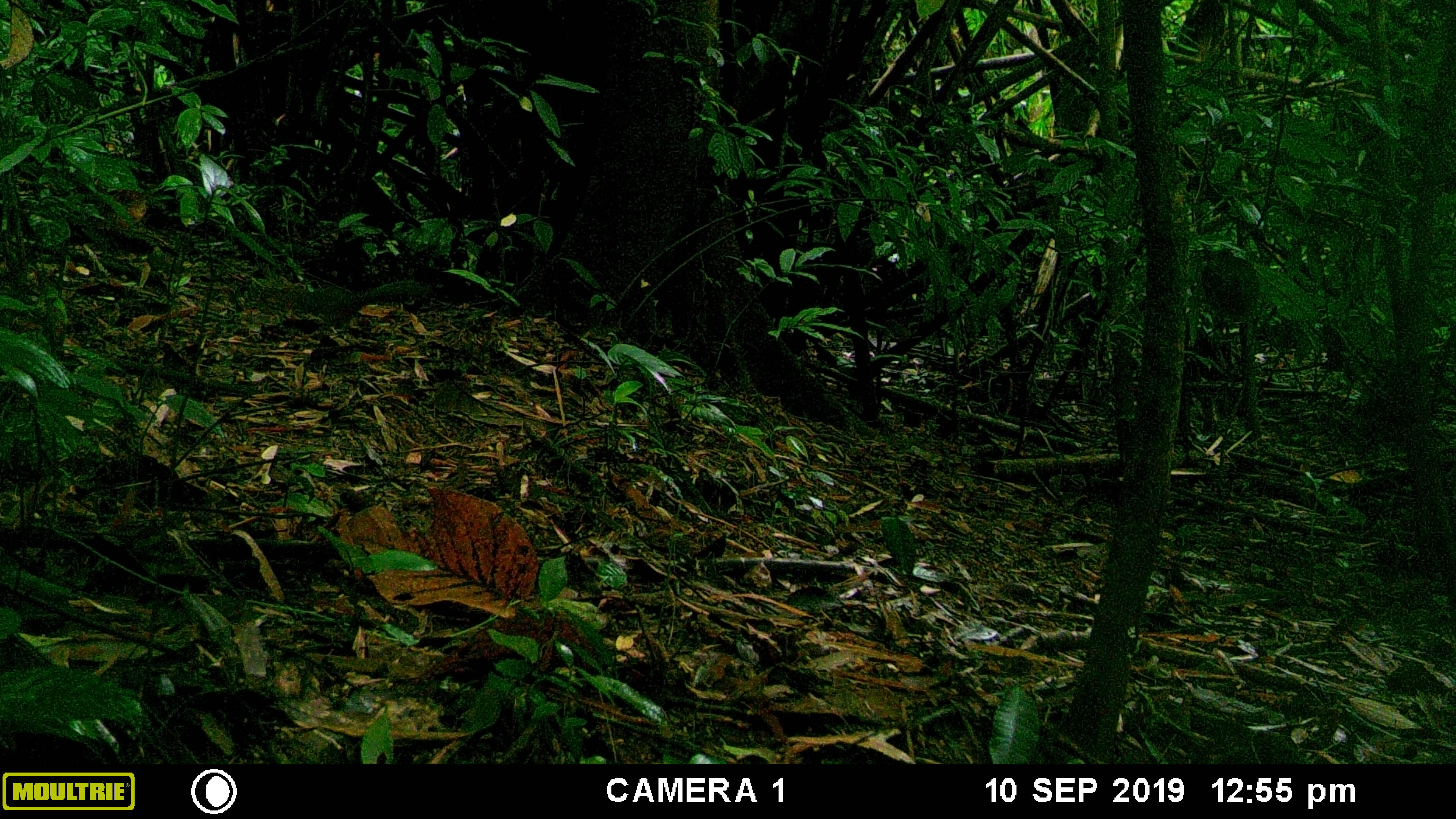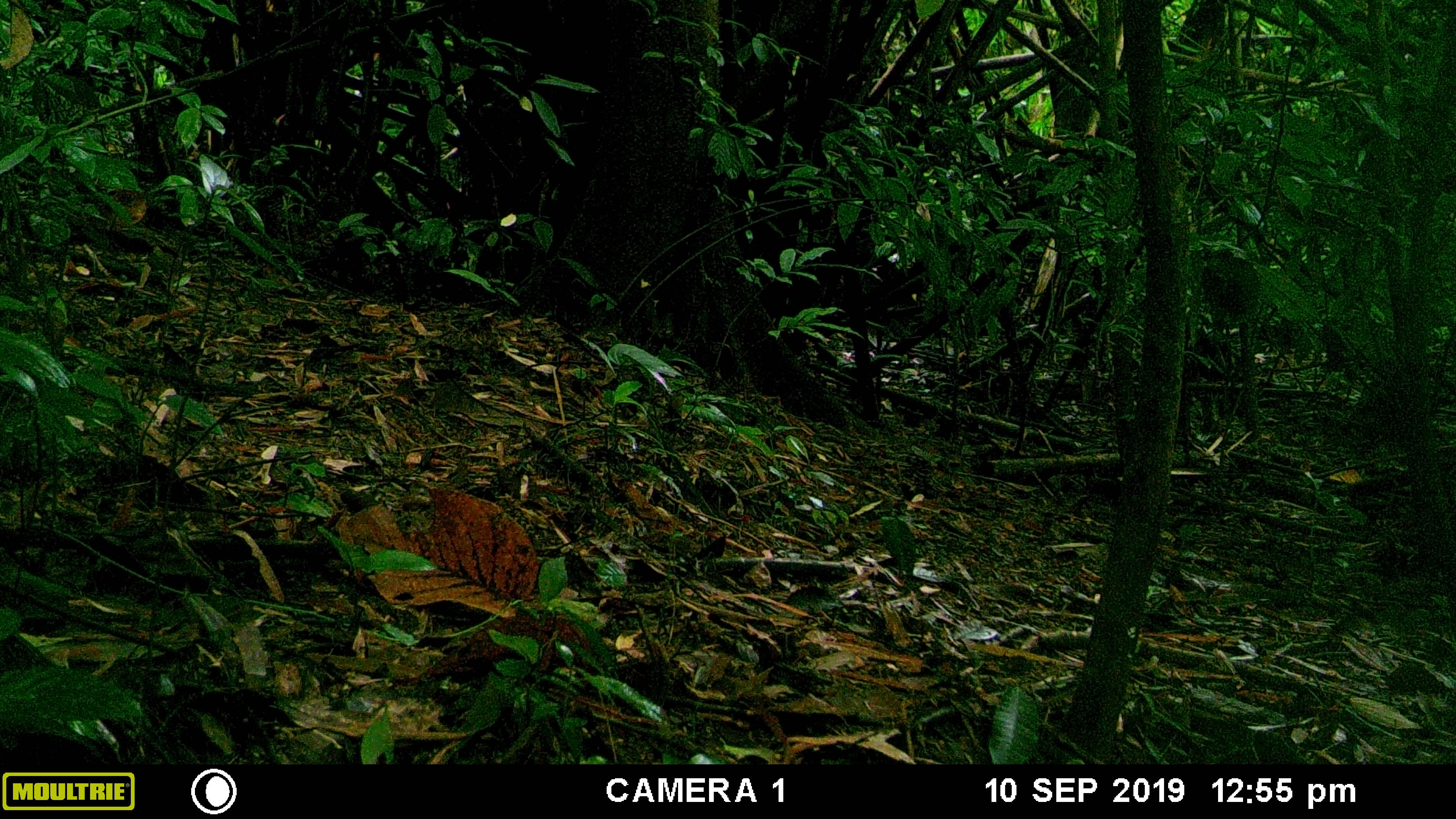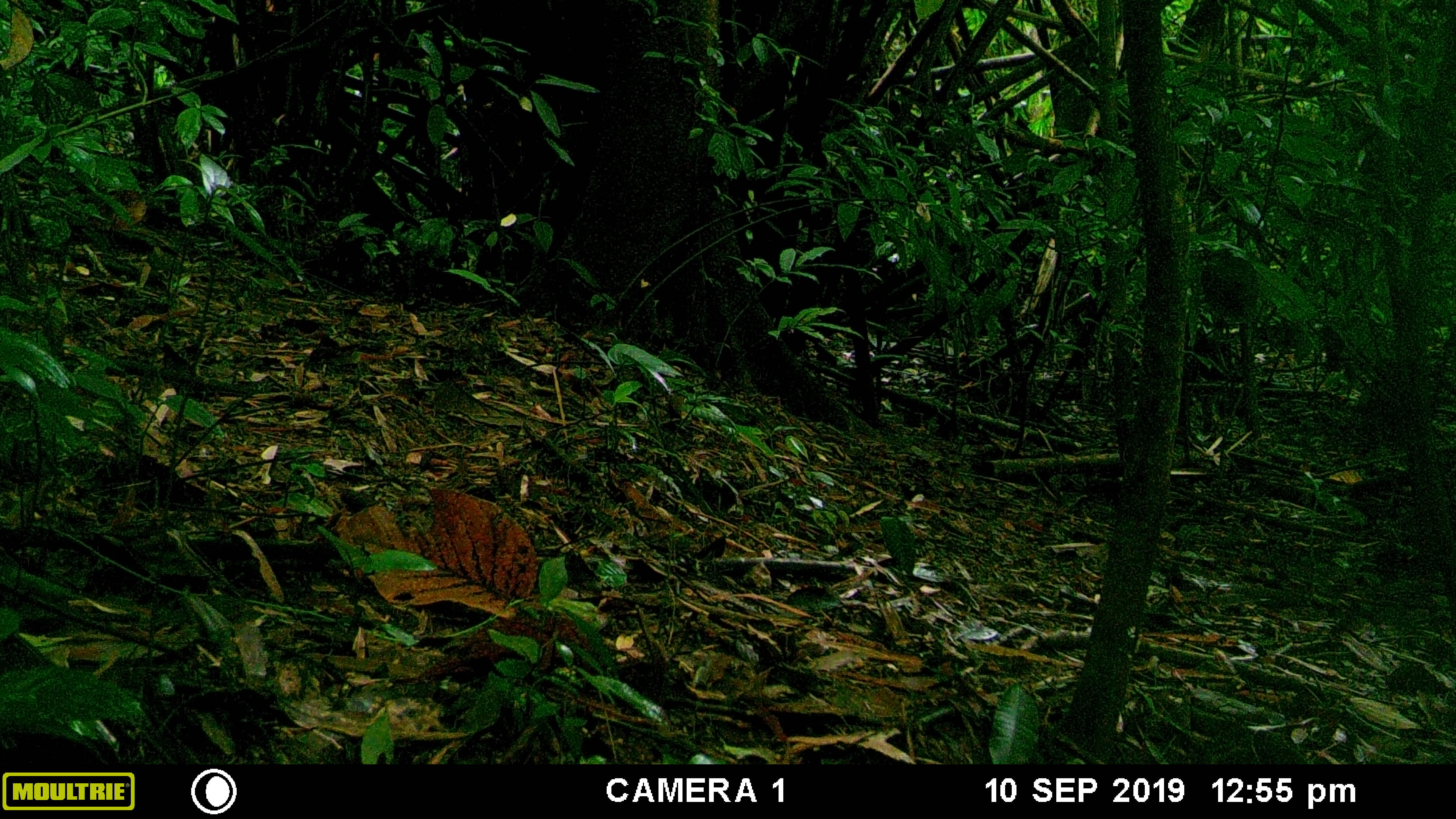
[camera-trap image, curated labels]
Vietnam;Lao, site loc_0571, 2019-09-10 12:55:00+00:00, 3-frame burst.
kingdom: Animalia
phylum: Chordata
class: Mammalia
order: Rodentia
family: Sciuridae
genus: Sciurus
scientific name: Sciurus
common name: squirrel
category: unidentified squirrel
Unidentified squirrel (squirrel) (Sciurus). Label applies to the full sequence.